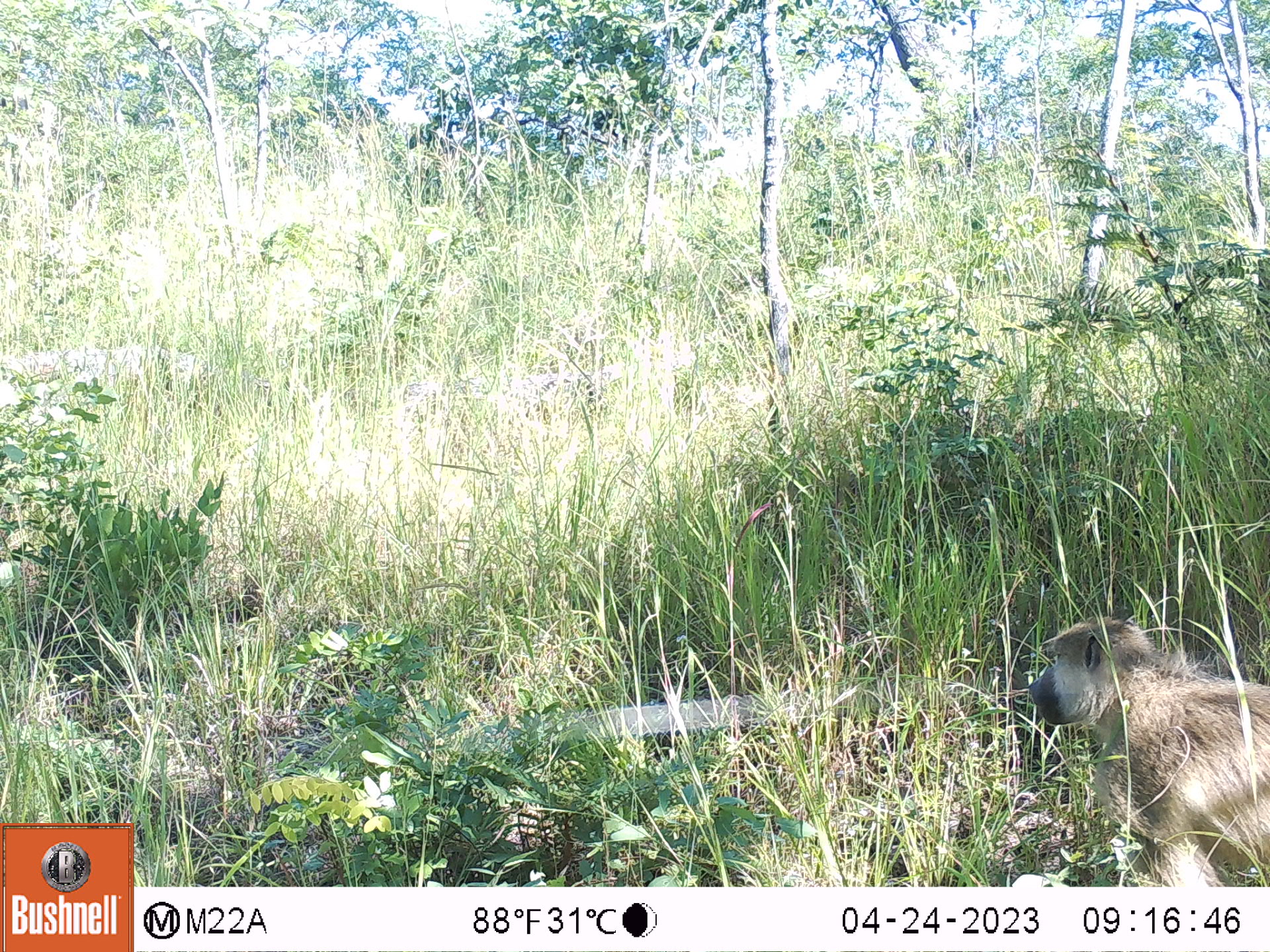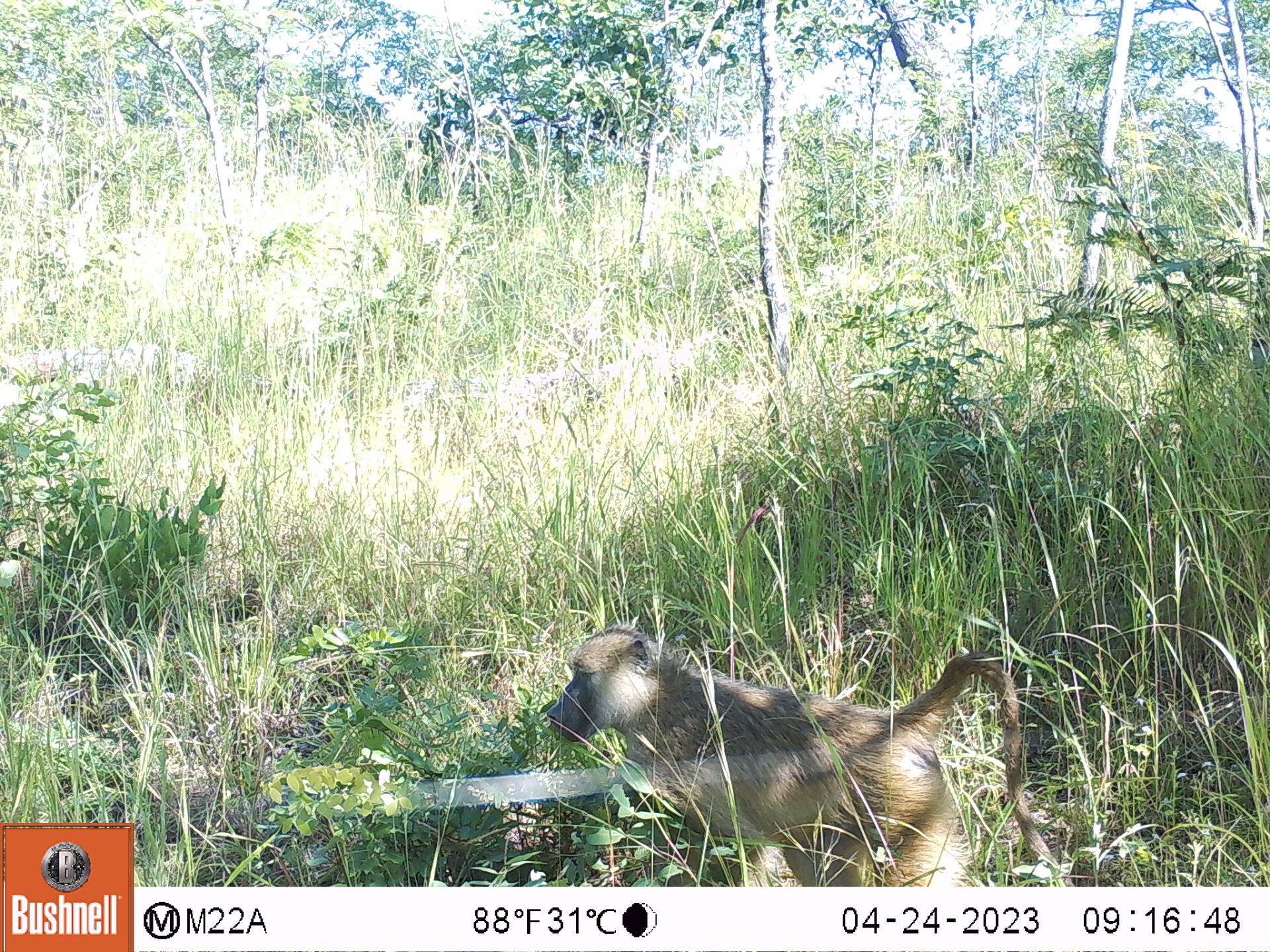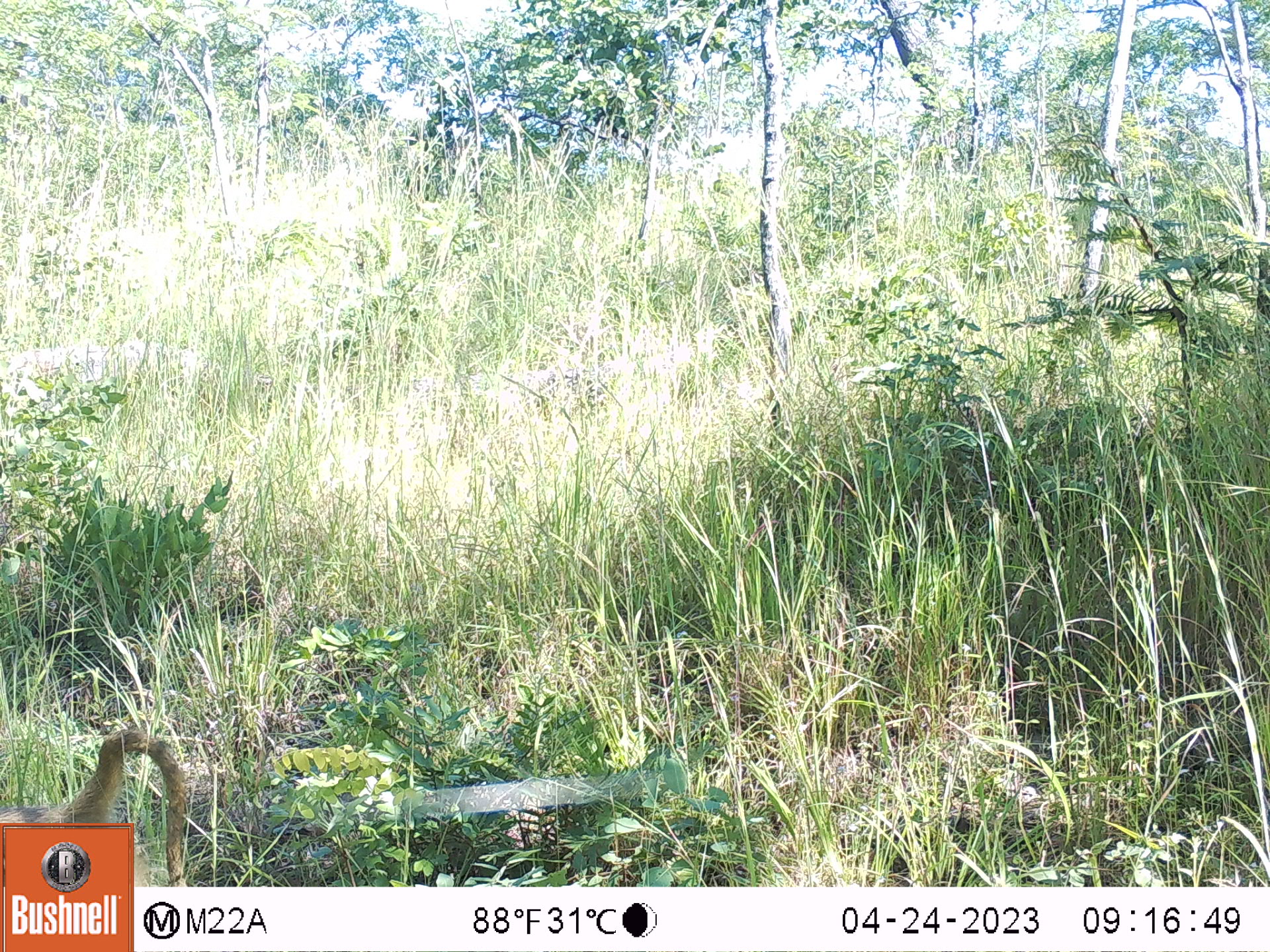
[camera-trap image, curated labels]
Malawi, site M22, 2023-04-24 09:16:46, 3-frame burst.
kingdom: Animalia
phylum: Chordata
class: Mammalia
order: Primates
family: Cercopithecidae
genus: Papio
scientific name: Papio cynocephalus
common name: yellow baboon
Yellow baboon (Papio cynocephalus), count 1.